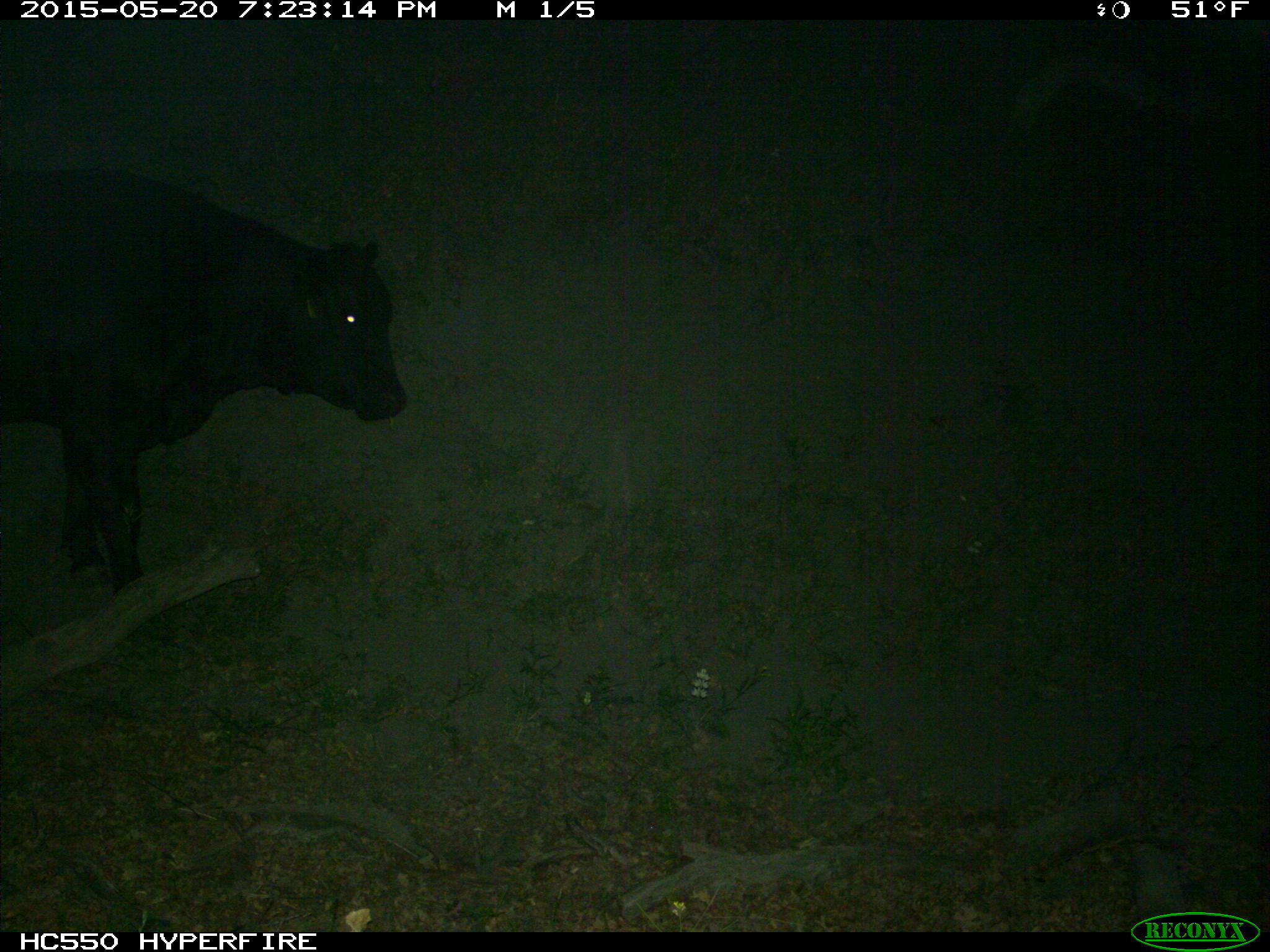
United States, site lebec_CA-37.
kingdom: Animalia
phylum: Chordata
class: Mammalia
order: Artiodactyla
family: Bovidae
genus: Bos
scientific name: Bos taurus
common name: domestic cow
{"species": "Bos taurus (domestic cow)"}